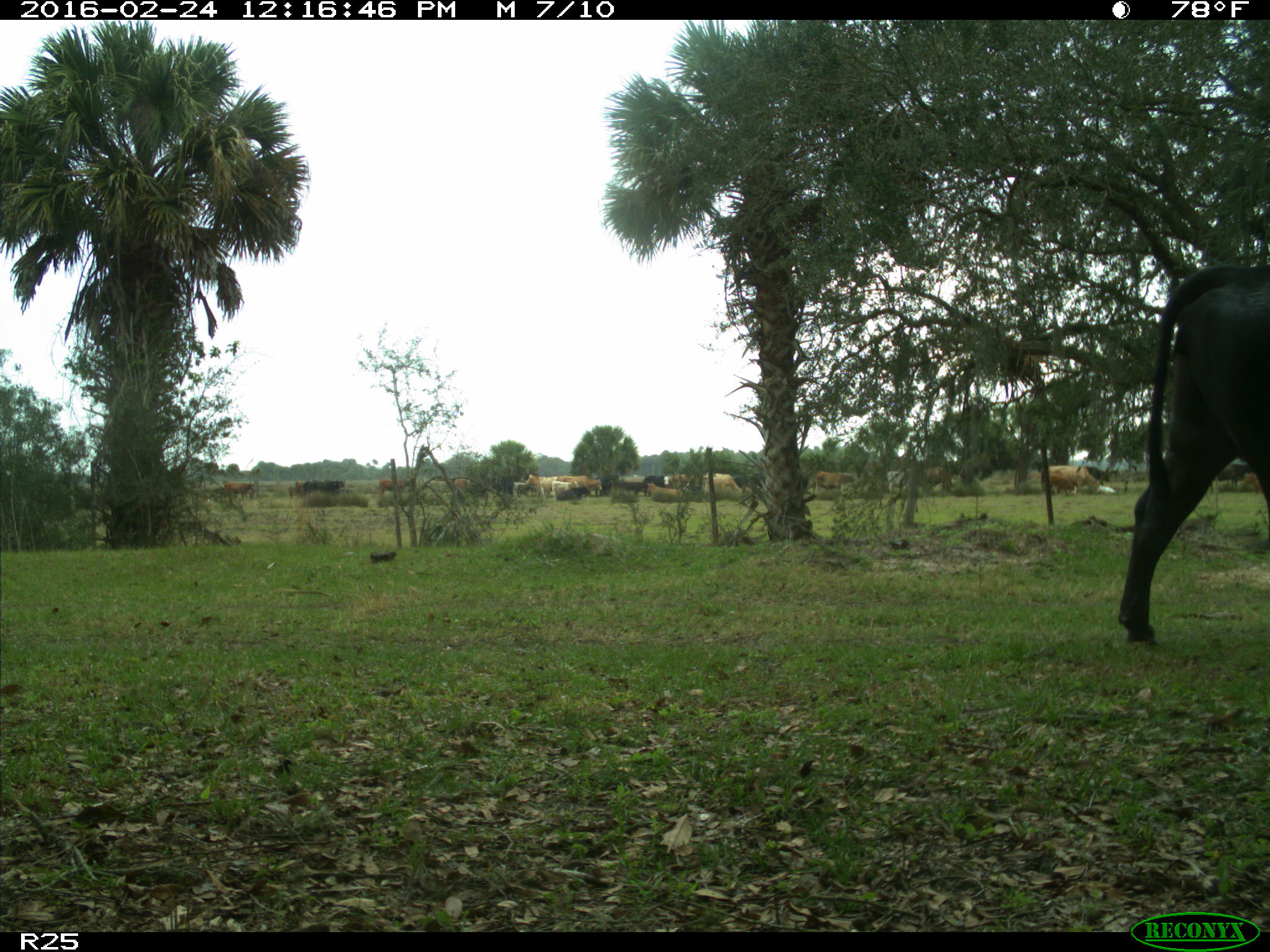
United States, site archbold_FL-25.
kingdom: Animalia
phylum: Chordata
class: Mammalia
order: Artiodactyla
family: Bovidae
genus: Bos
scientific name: Bos taurus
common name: domestic cow